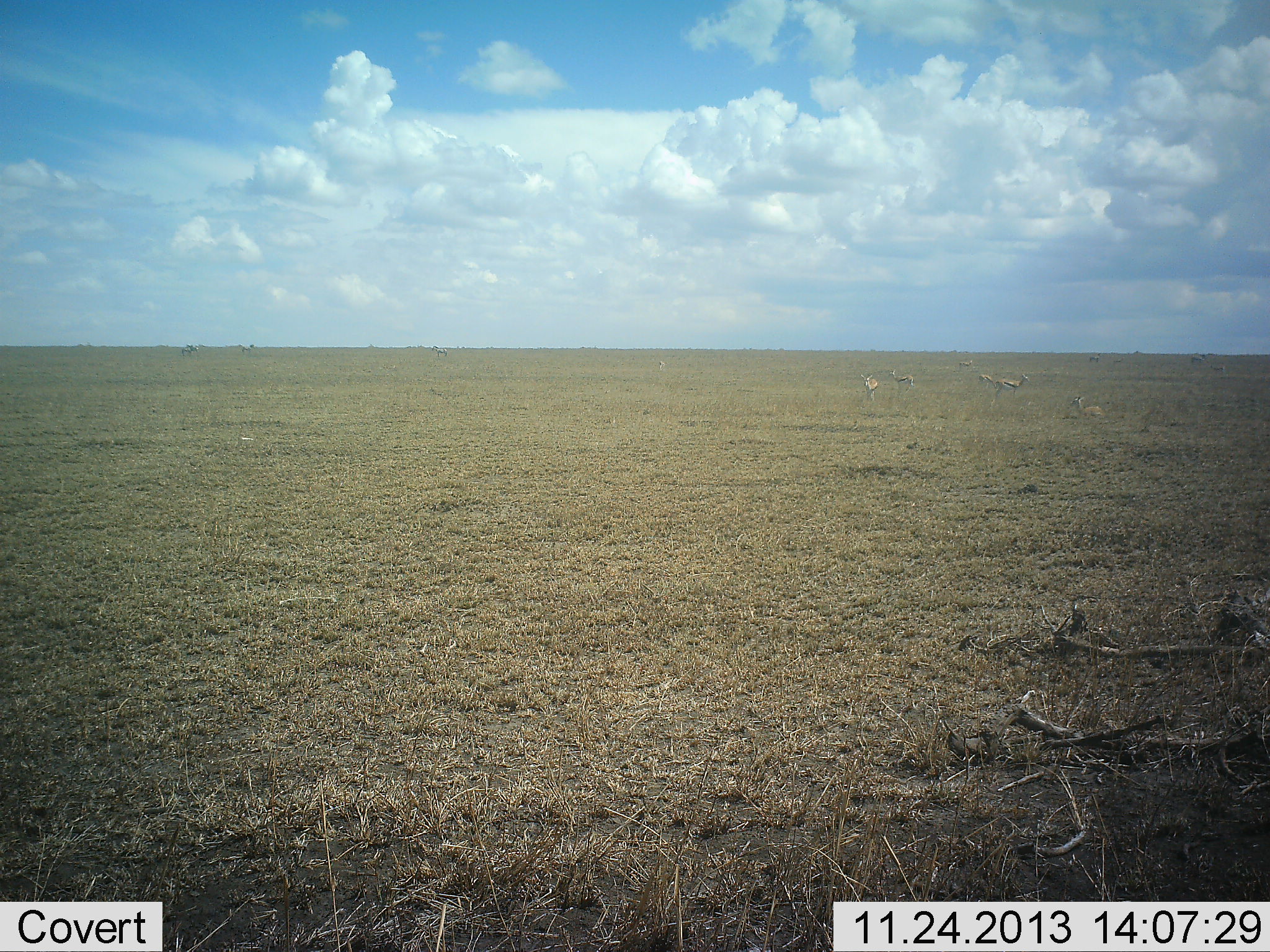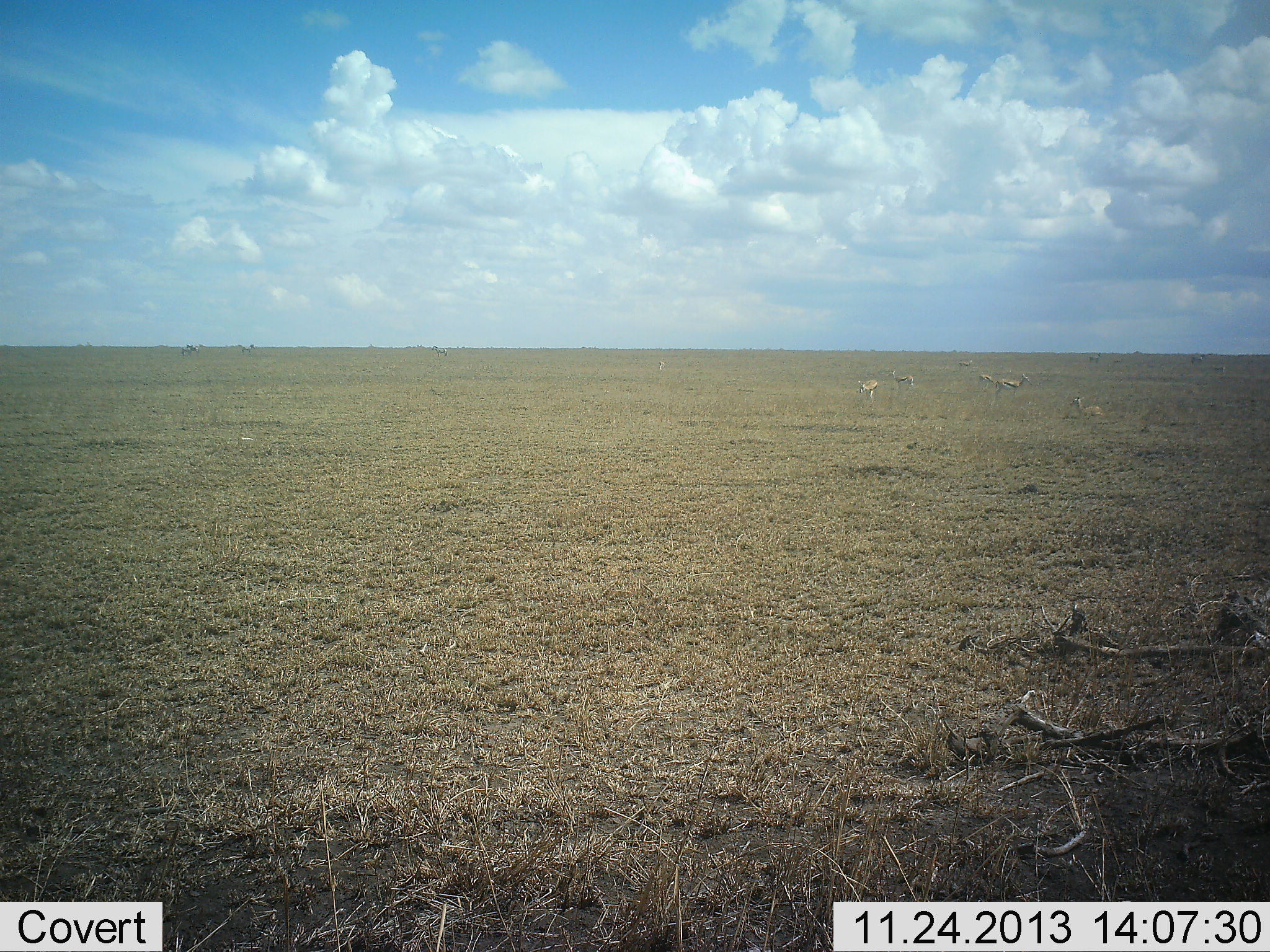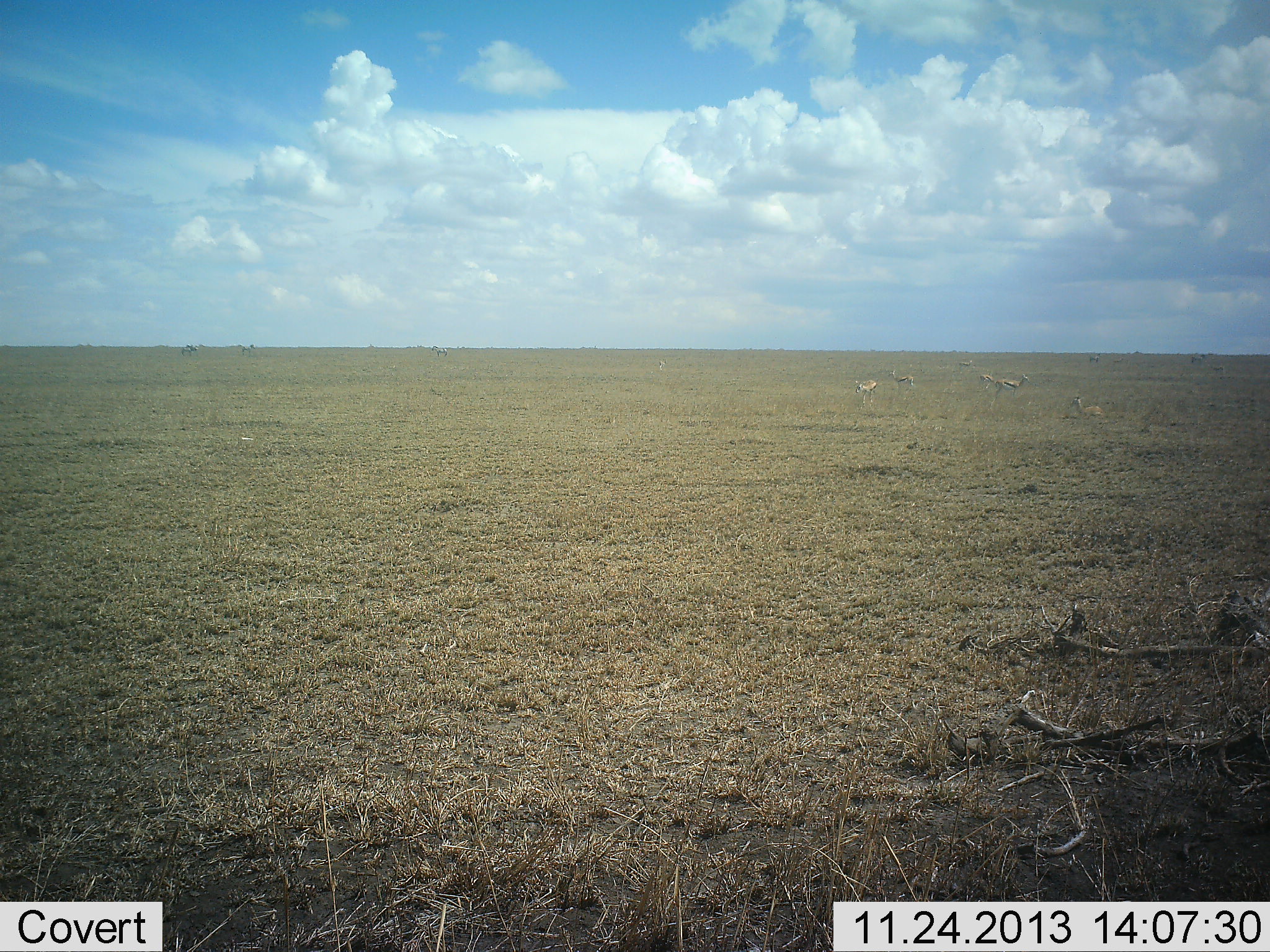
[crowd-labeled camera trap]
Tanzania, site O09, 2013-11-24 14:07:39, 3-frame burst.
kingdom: Animalia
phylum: Chordata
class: Mammalia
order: Artiodactyla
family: Bovidae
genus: Eudorcas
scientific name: Eudorcas thomsonii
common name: thomson's gazelle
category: gazellethomsons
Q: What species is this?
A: Gazellethomsons (thomson's gazelle) (Eudorcas thomsonii).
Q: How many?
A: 5.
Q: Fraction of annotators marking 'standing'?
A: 83%.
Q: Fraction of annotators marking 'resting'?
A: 67%.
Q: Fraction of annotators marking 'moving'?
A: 28%.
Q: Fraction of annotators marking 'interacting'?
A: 0%.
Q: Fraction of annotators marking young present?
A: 0%.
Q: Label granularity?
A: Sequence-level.